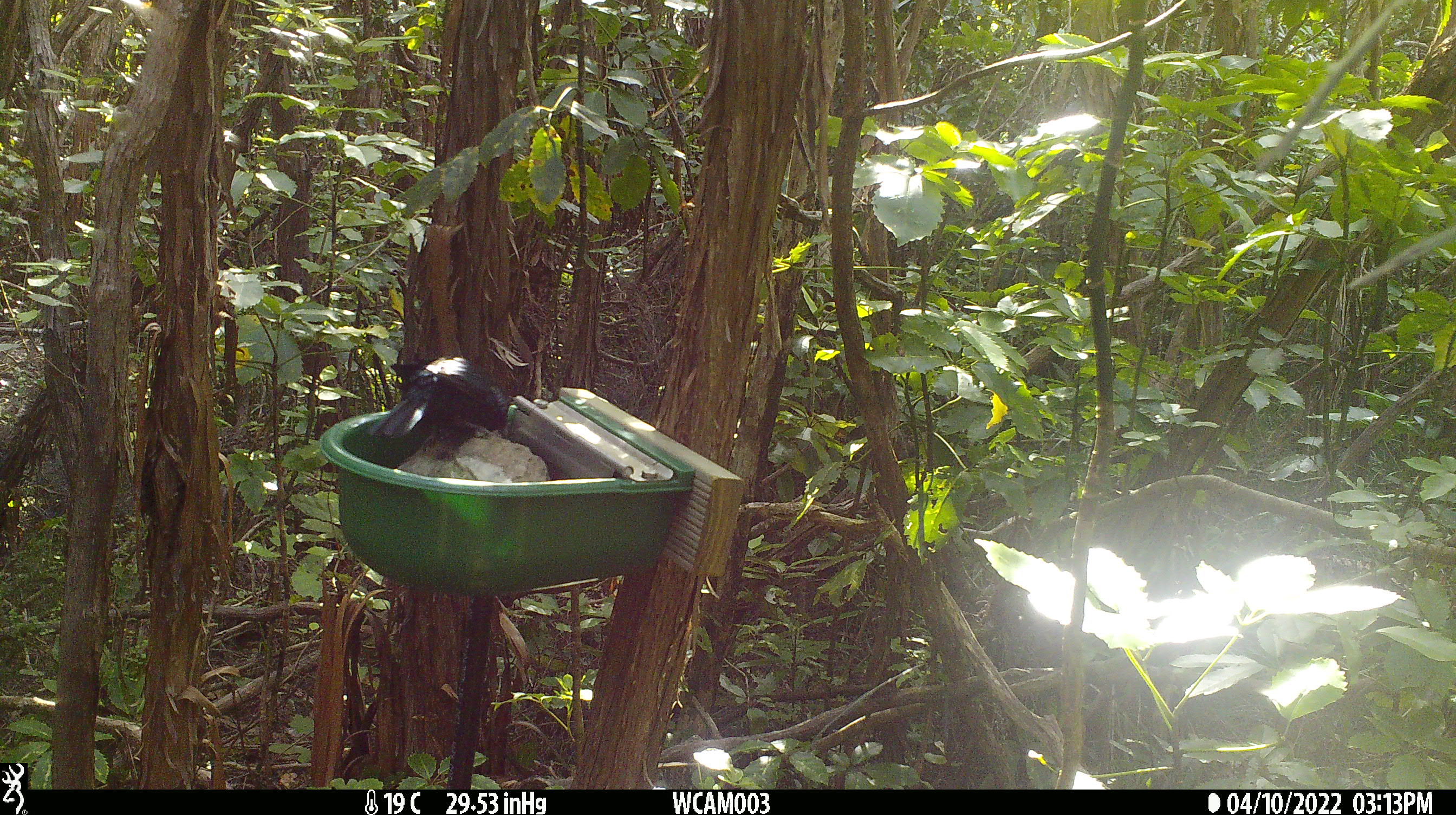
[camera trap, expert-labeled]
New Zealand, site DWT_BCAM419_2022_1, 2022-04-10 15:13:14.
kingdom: Animalia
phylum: Chordata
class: Aves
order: Passeriformes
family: Meliphagidae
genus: Prosthemadera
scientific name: Prosthemadera novaeseelandiae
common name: tui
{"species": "tui (Prosthemadera novaeseelandiae)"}